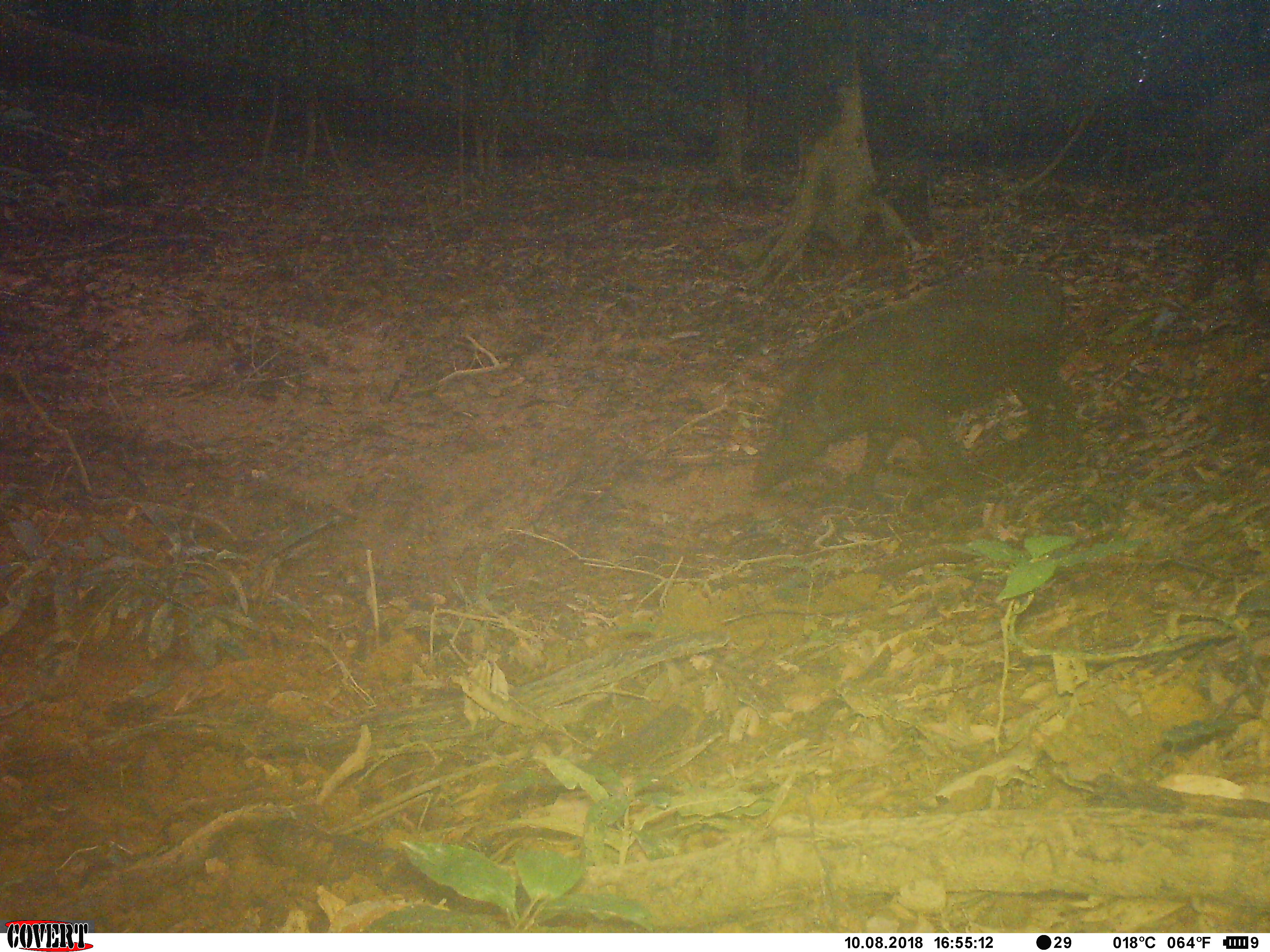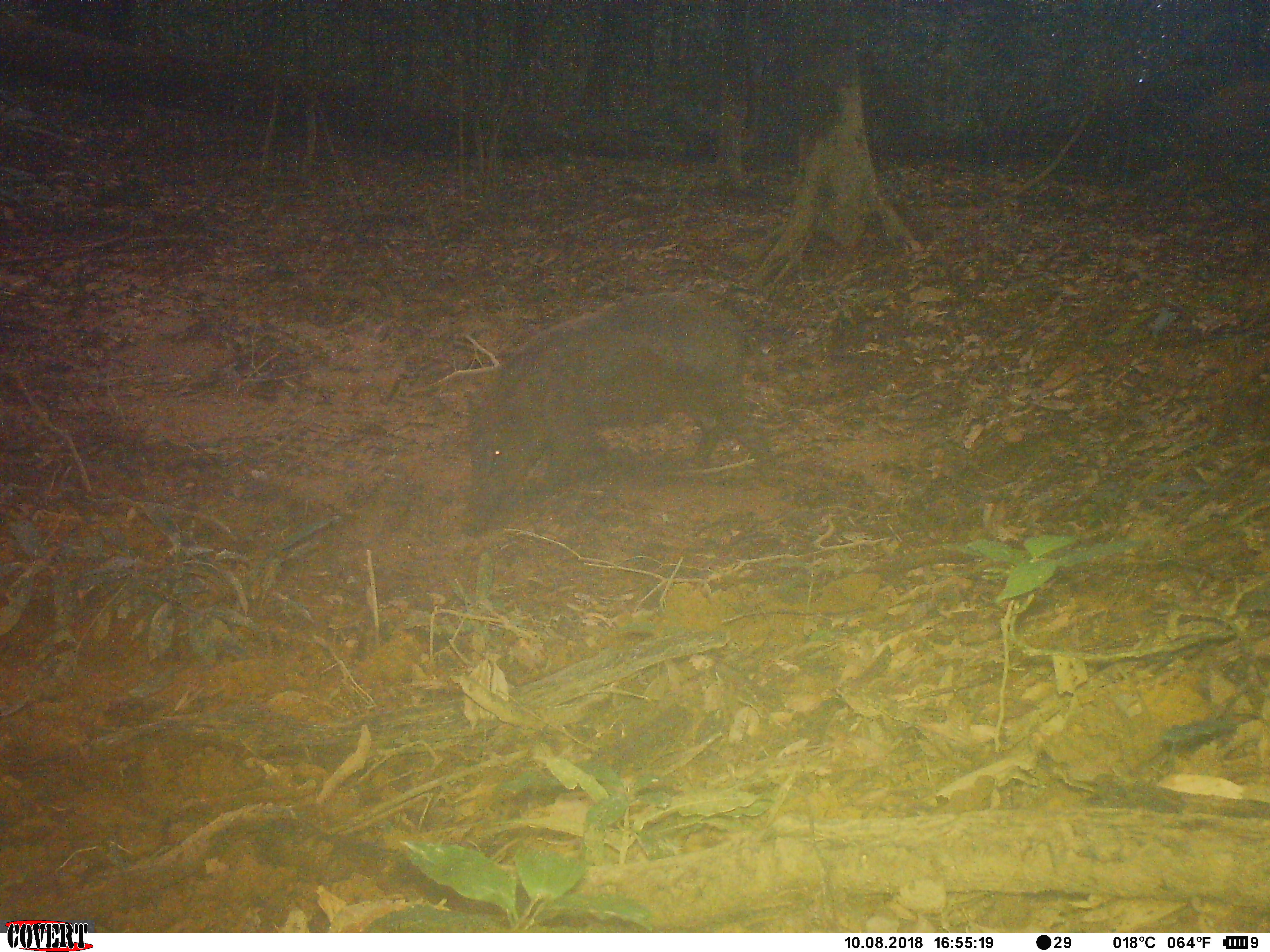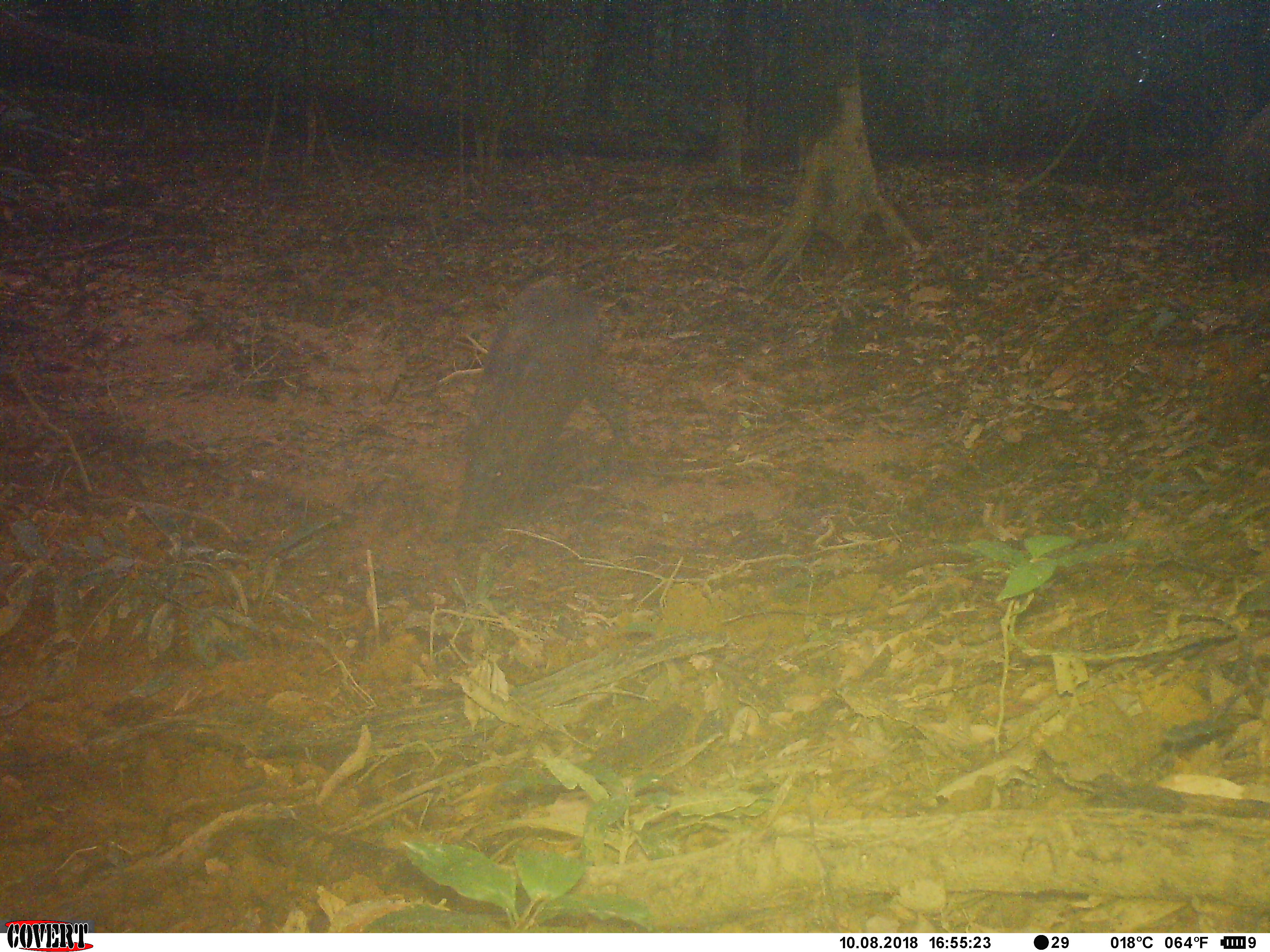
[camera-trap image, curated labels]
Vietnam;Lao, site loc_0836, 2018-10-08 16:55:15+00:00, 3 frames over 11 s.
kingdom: Animalia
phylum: Chordata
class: Mammalia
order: Artiodactyla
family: Suidae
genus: Sus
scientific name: Sus scrofa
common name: eurasian wild pig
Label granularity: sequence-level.